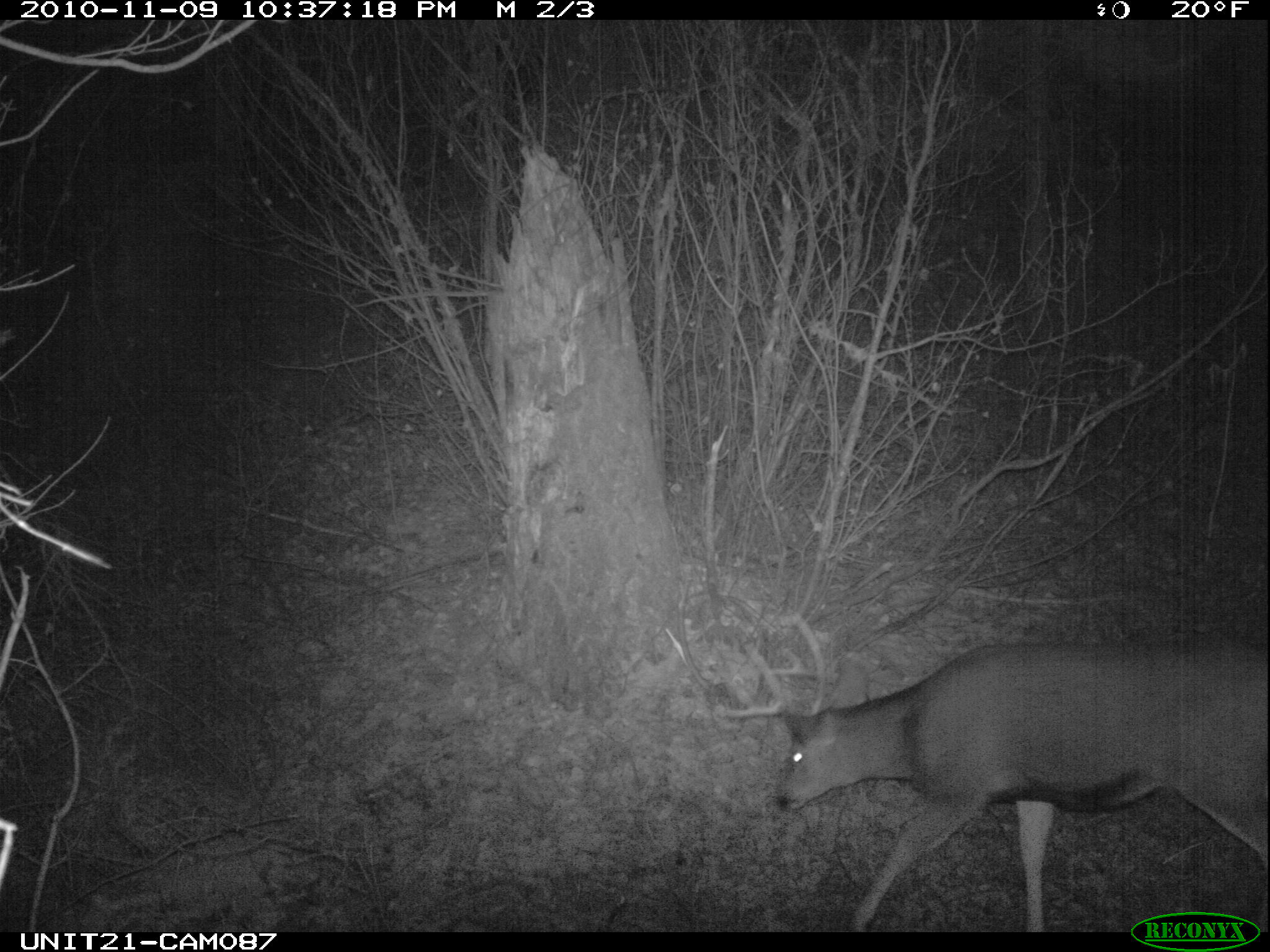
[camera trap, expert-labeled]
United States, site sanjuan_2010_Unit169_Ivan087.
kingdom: Animalia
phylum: Chordata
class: Mammalia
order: Artiodactyla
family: Cervidae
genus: Odocoileus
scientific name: Odocoileus hemionus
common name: mule deer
Odocoileus hemionus (mule deer).